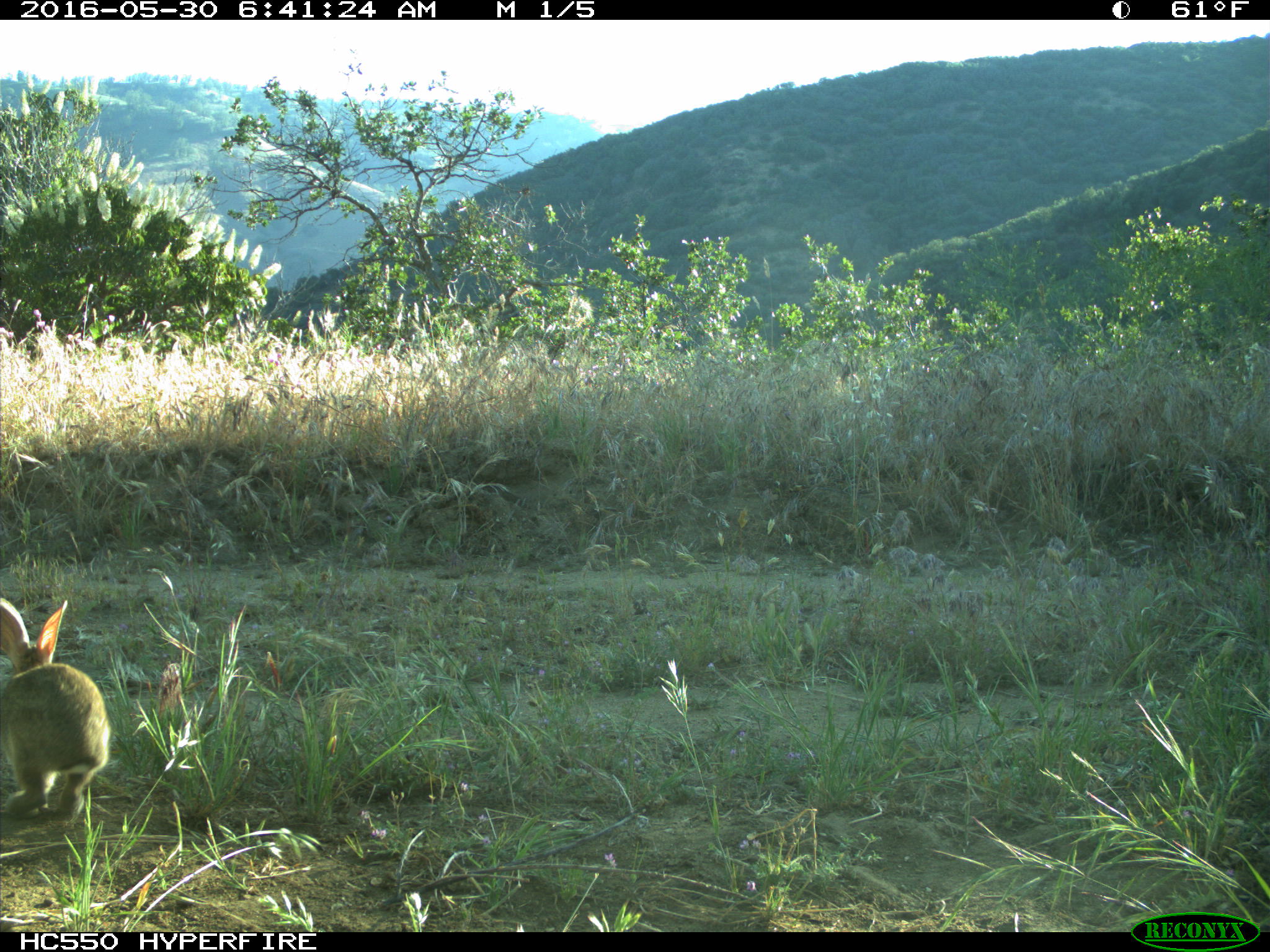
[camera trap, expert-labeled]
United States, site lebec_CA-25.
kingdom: Animalia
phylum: Chordata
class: Mammalia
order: Lagomorpha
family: Leporidae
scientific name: Leporidae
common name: rabbits and hares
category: unidentified rabbit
Unidentified rabbit (rabbits and hares) (Leporidae).